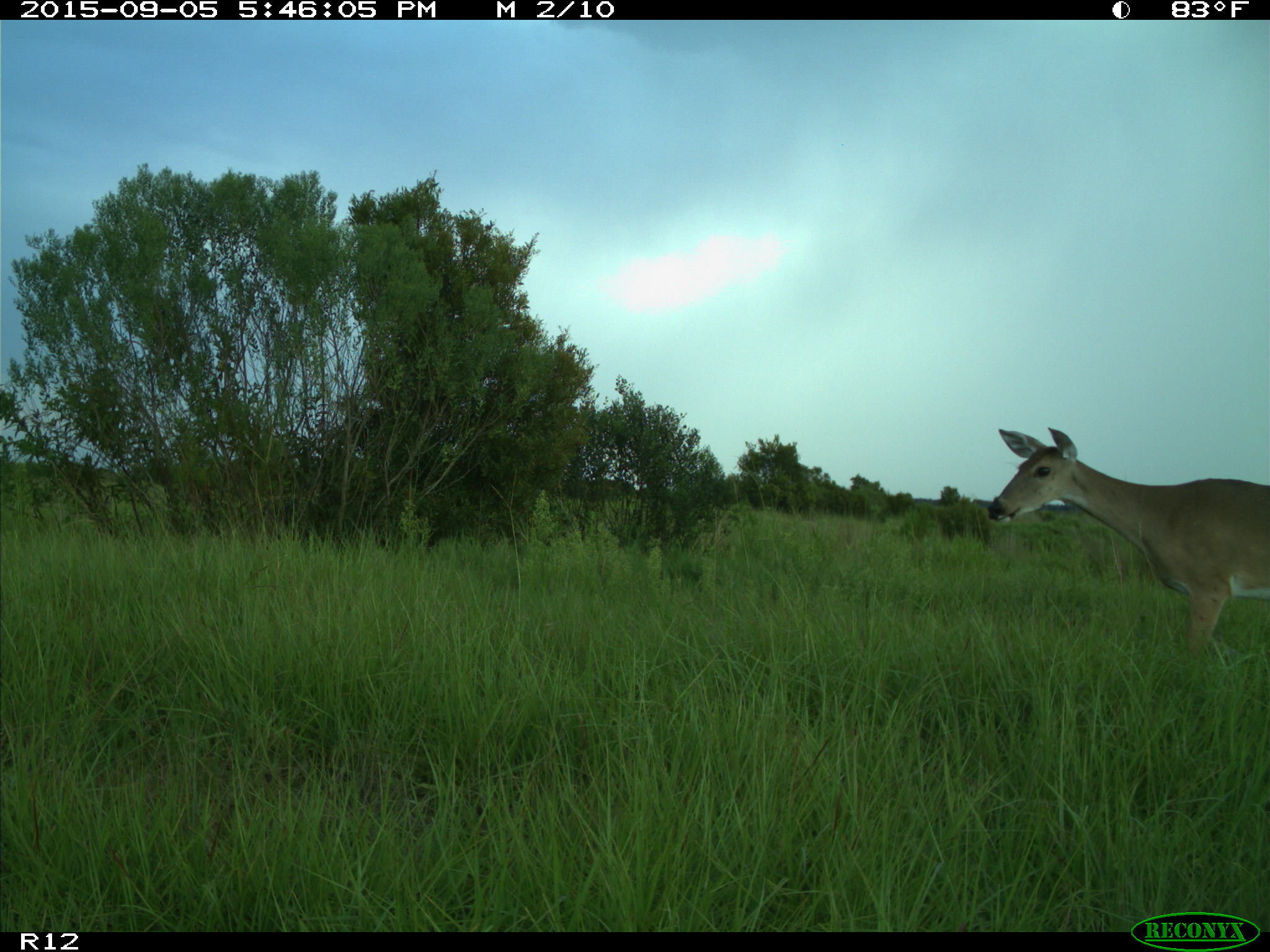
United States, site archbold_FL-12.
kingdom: Animalia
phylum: Chordata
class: Mammalia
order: Artiodactyla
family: Cervidae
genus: Odocoileus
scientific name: Odocoileus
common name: deer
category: unidentified deer